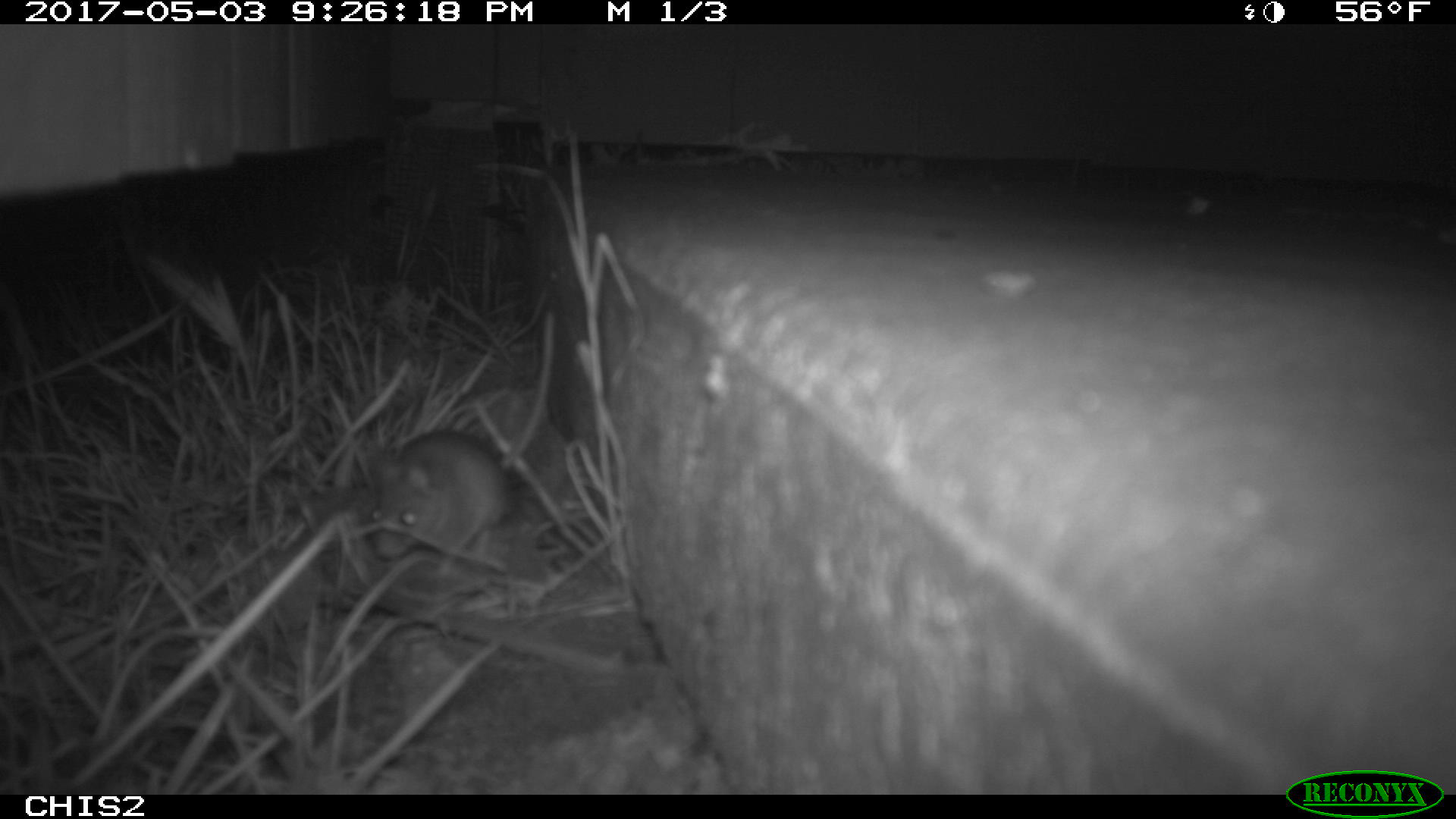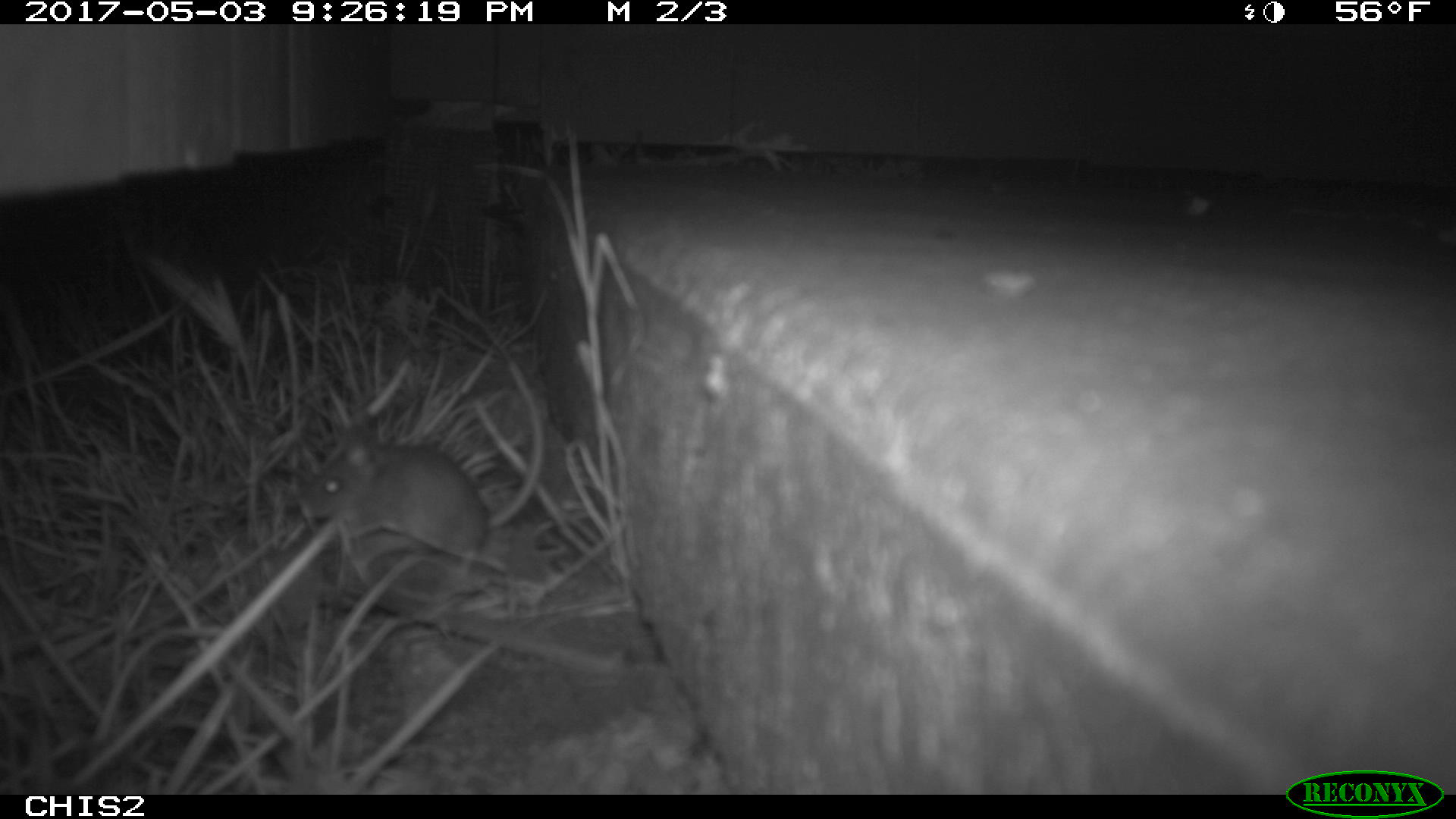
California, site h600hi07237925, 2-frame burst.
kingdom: Animalia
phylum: Chordata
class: Mammalia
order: Rodentia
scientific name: Rodentia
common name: rodent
Rodent (Rodentia).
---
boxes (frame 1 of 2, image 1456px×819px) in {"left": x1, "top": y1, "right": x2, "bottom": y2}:
rodent: {"left": 367, "top": 308, "right": 556, "bottom": 558}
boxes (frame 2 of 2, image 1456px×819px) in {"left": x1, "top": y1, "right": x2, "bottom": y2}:
rodent: {"left": 298, "top": 361, "right": 544, "bottom": 561}